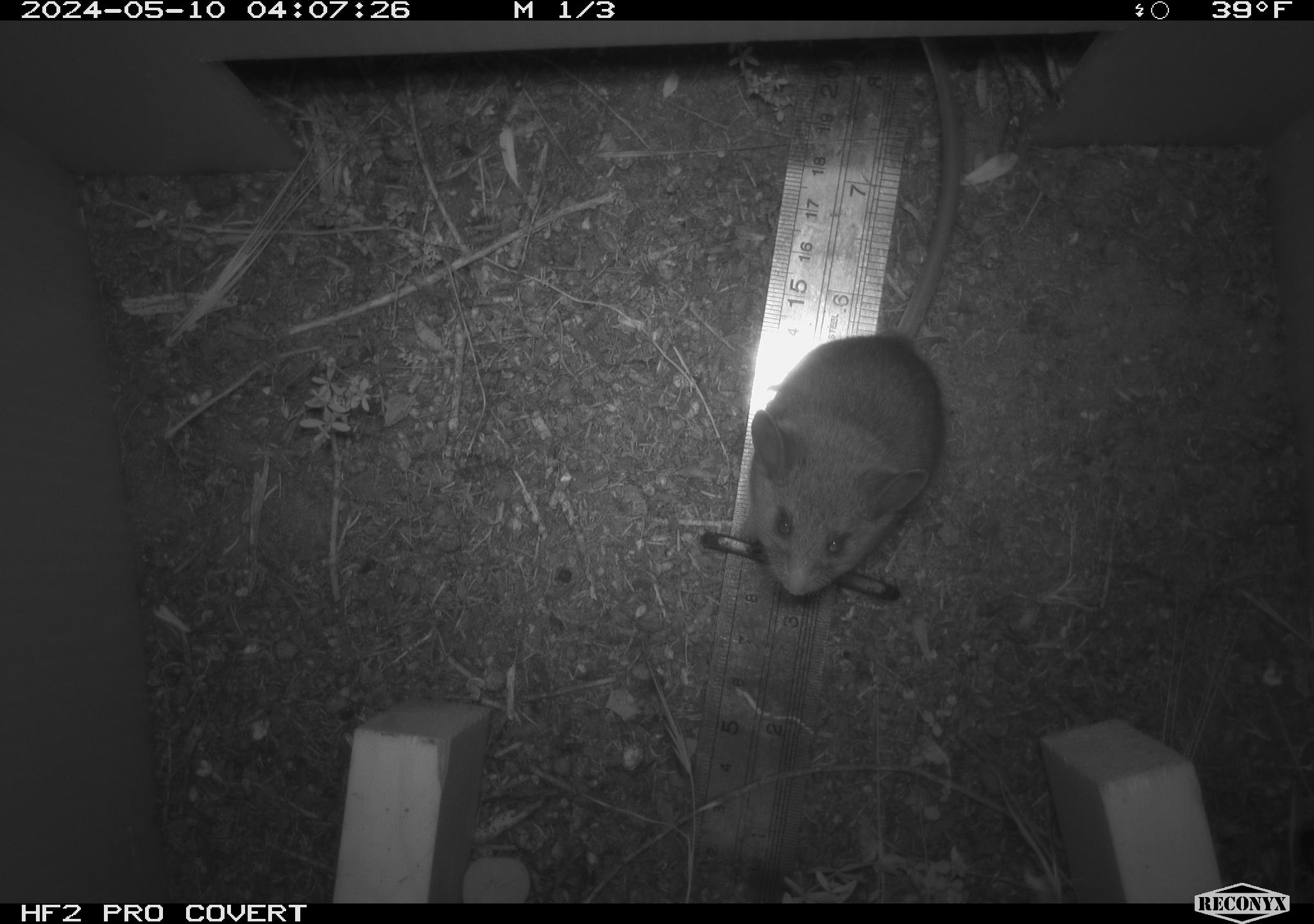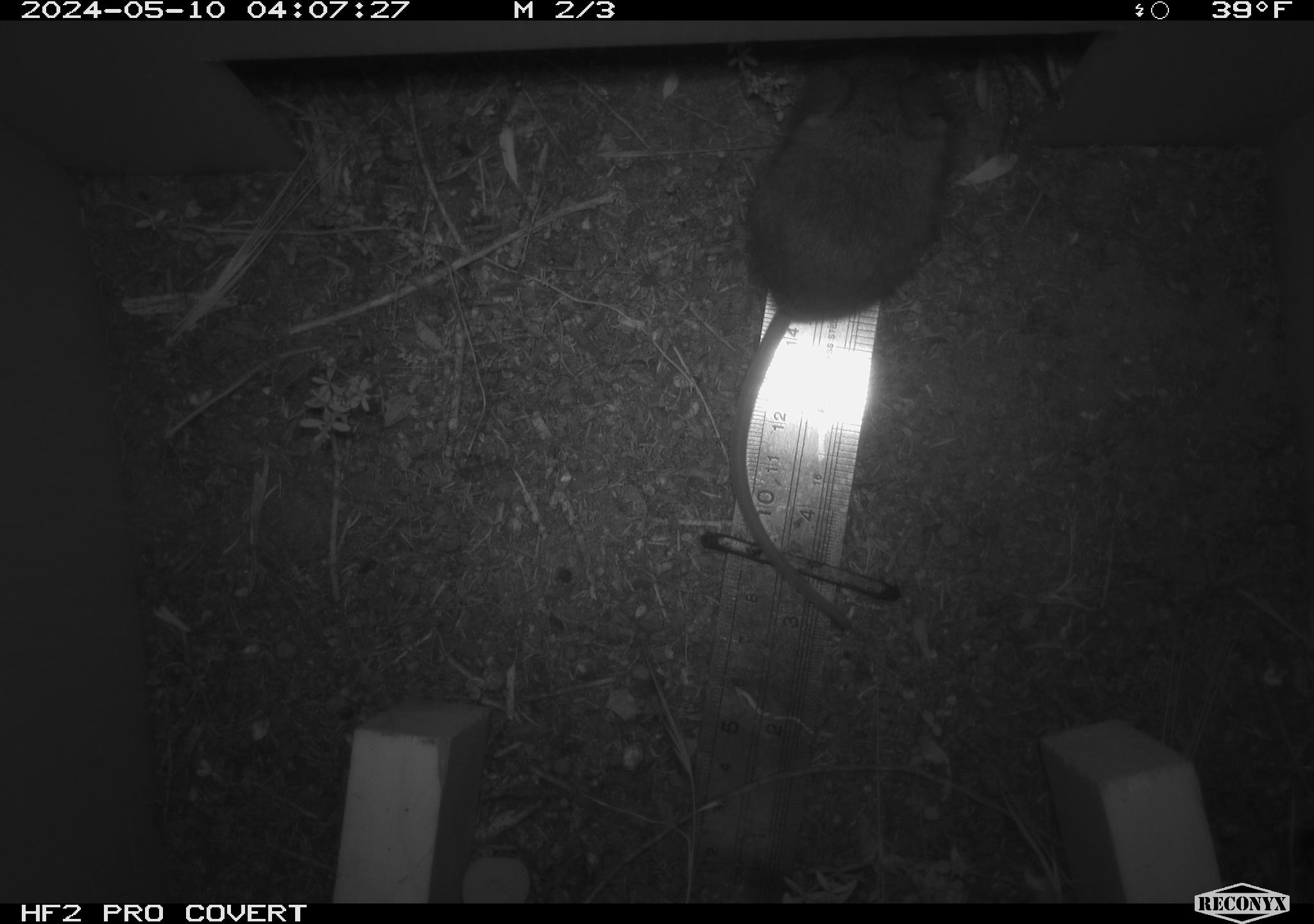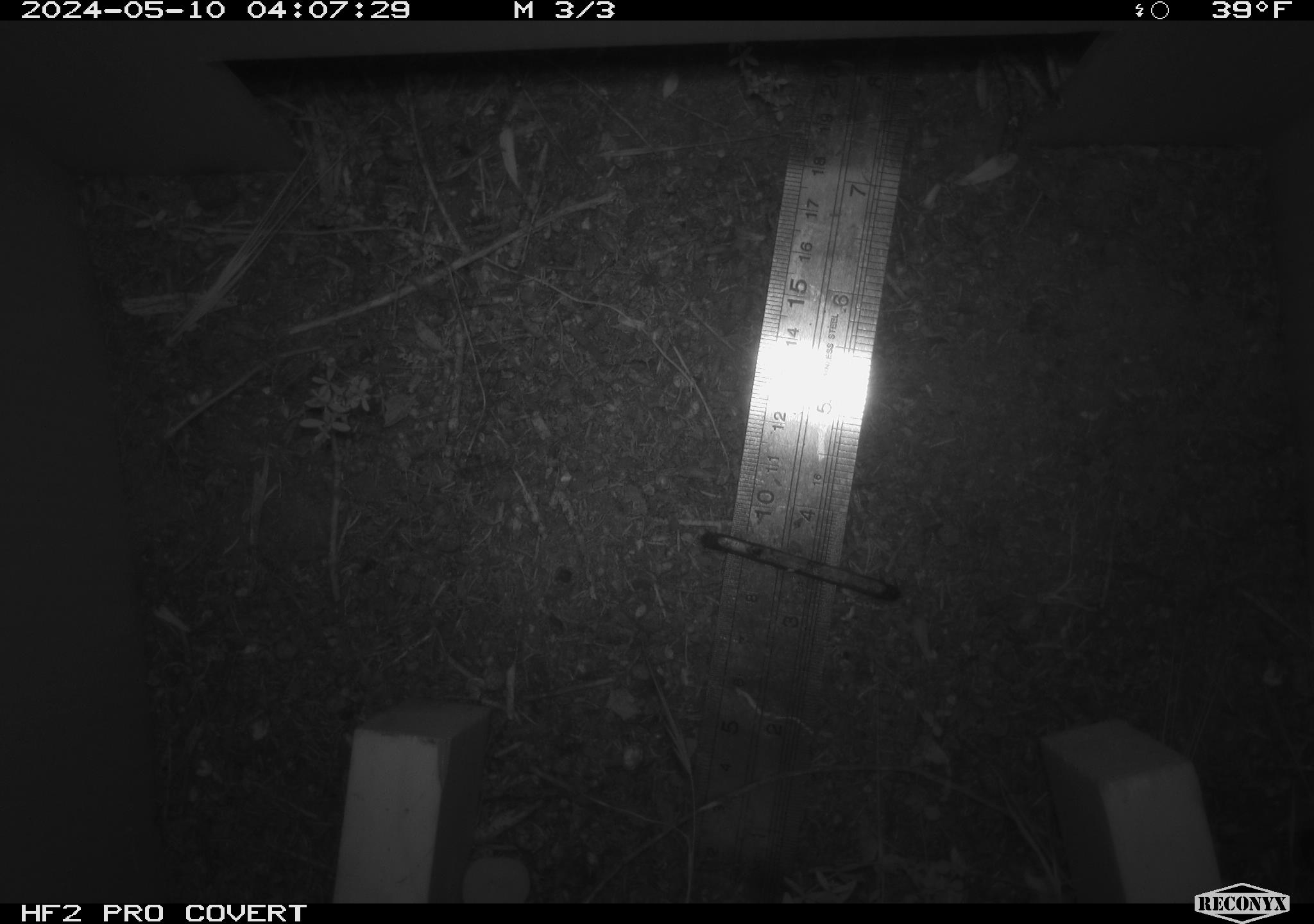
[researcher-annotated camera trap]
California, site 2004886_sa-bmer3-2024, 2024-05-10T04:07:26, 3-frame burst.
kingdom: Animalia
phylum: Chordata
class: Mammalia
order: Rodentia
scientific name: Rodentia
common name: mouse species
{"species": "mouse species (Rodentia)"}